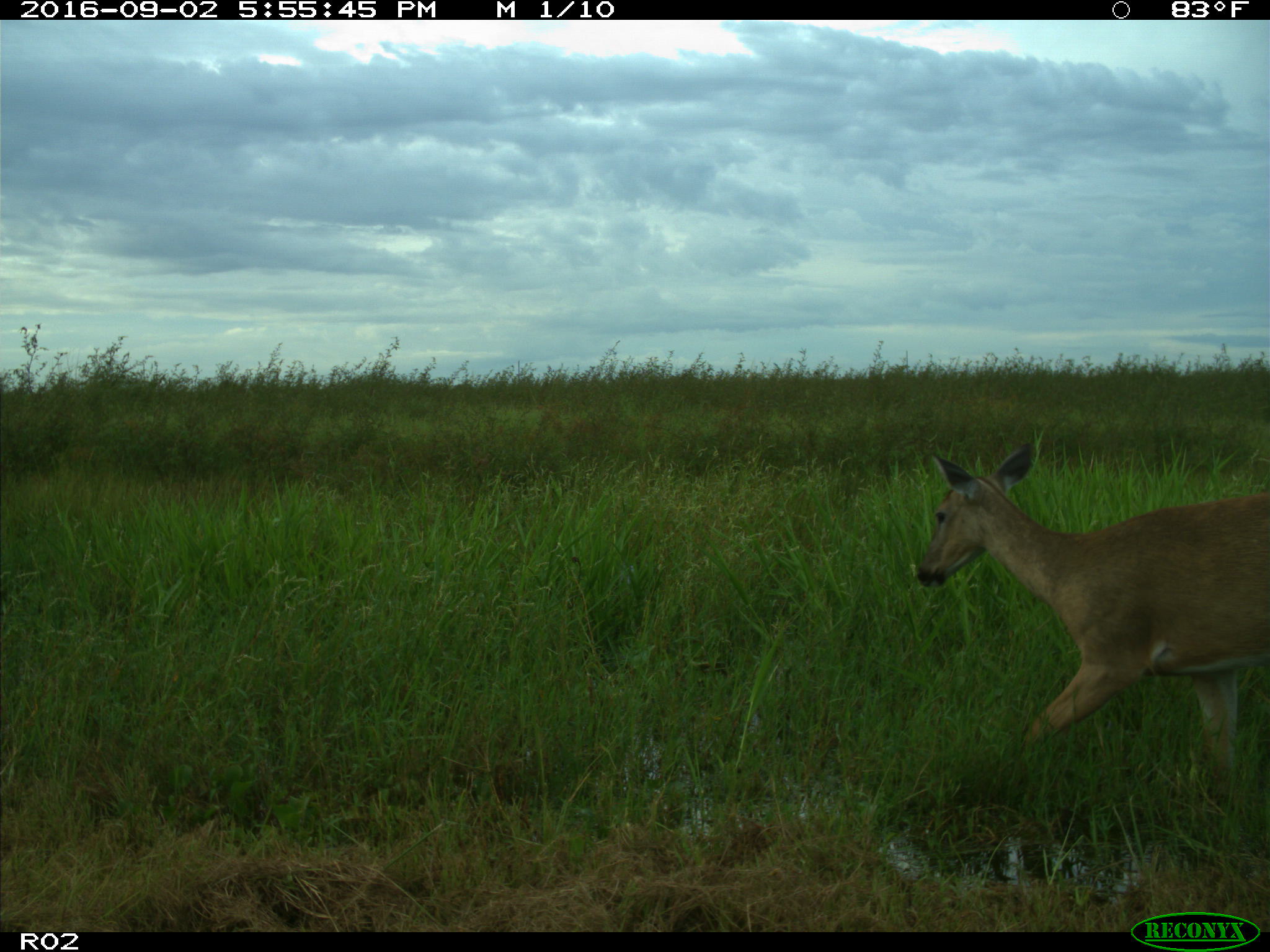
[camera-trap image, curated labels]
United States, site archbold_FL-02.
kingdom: Animalia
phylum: Chordata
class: Mammalia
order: Artiodactyla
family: Cervidae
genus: Odocoileus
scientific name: Odocoileus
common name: deer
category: unidentified deer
Unidentified deer (deer) (Odocoileus).